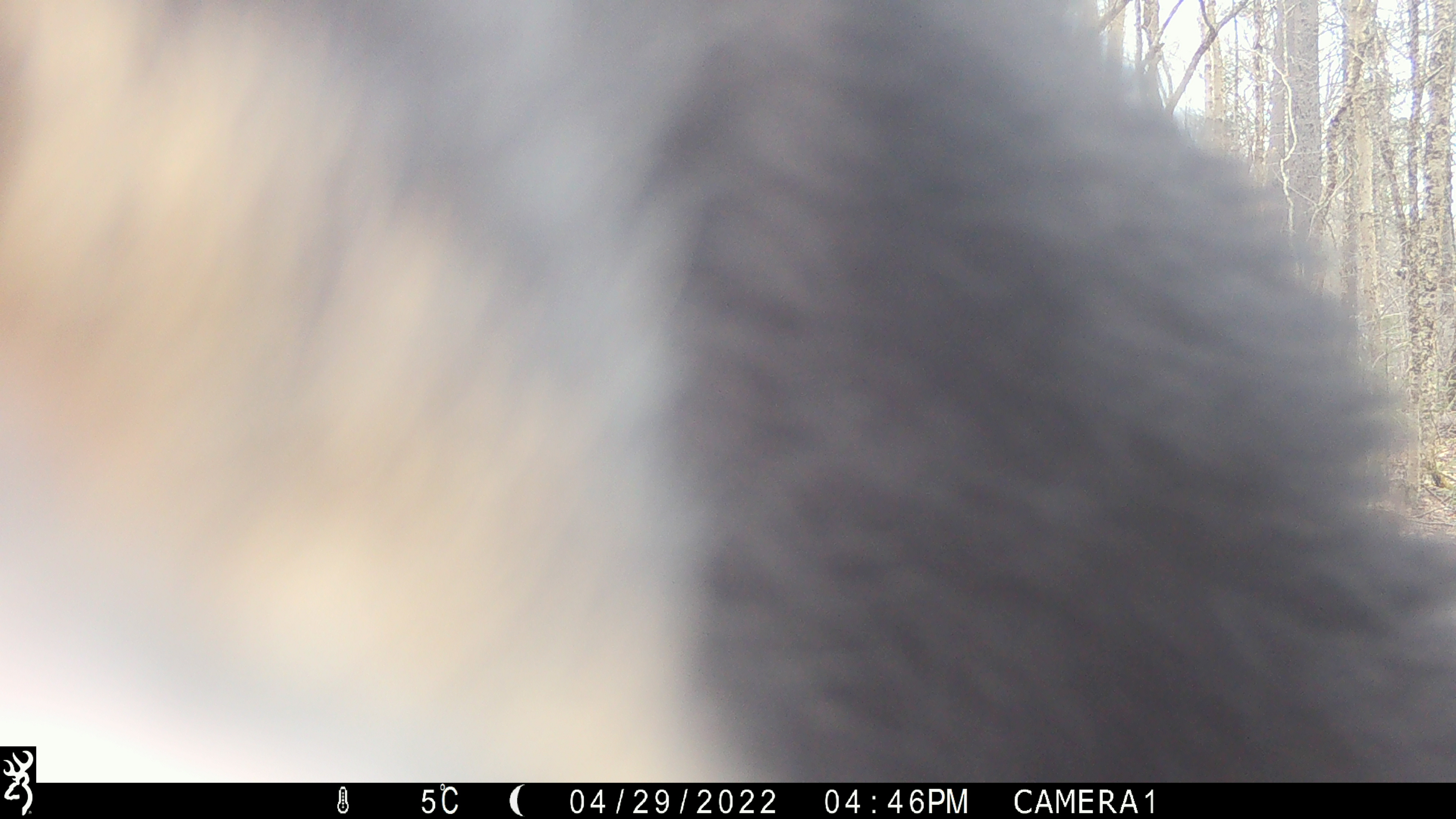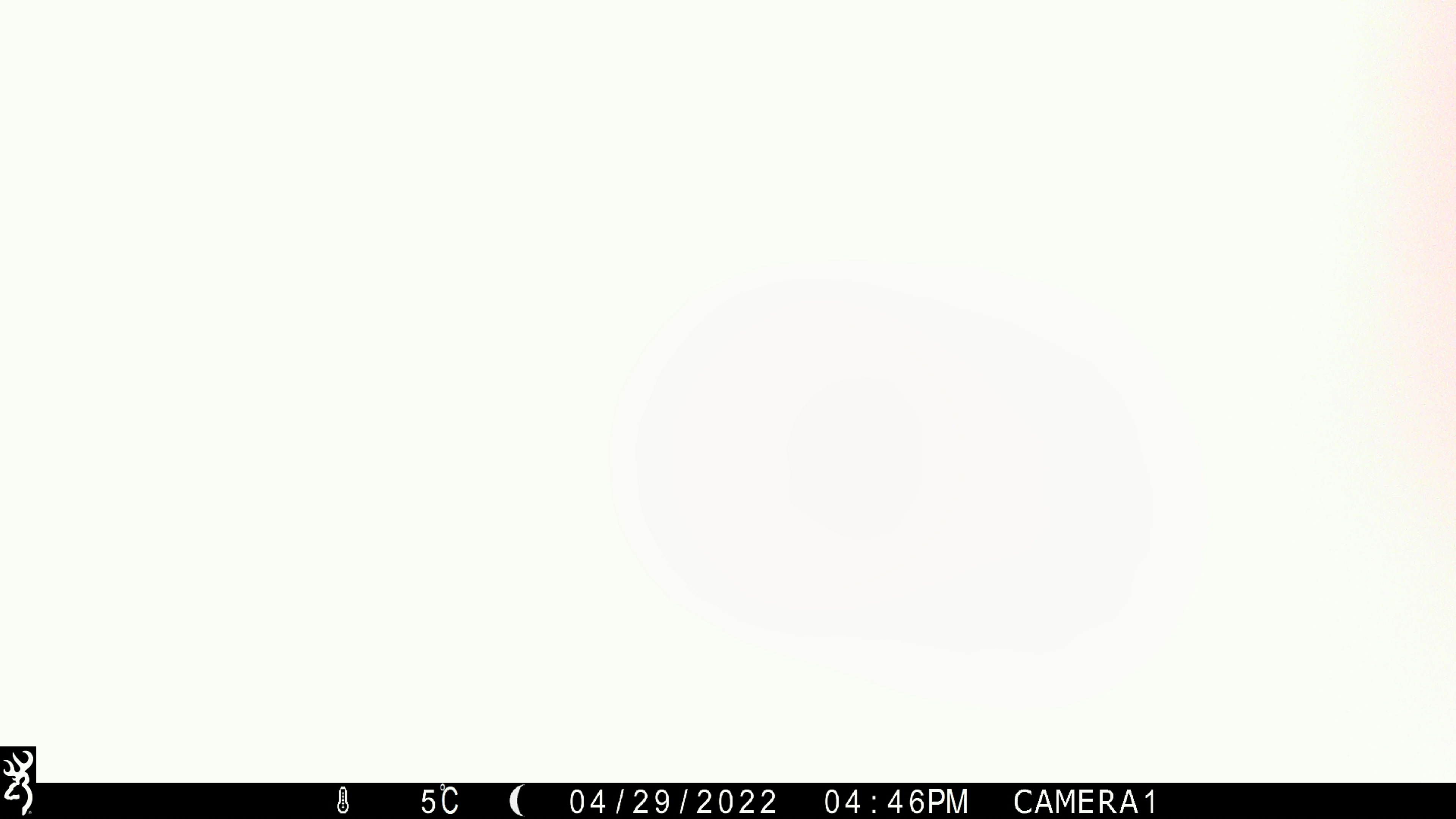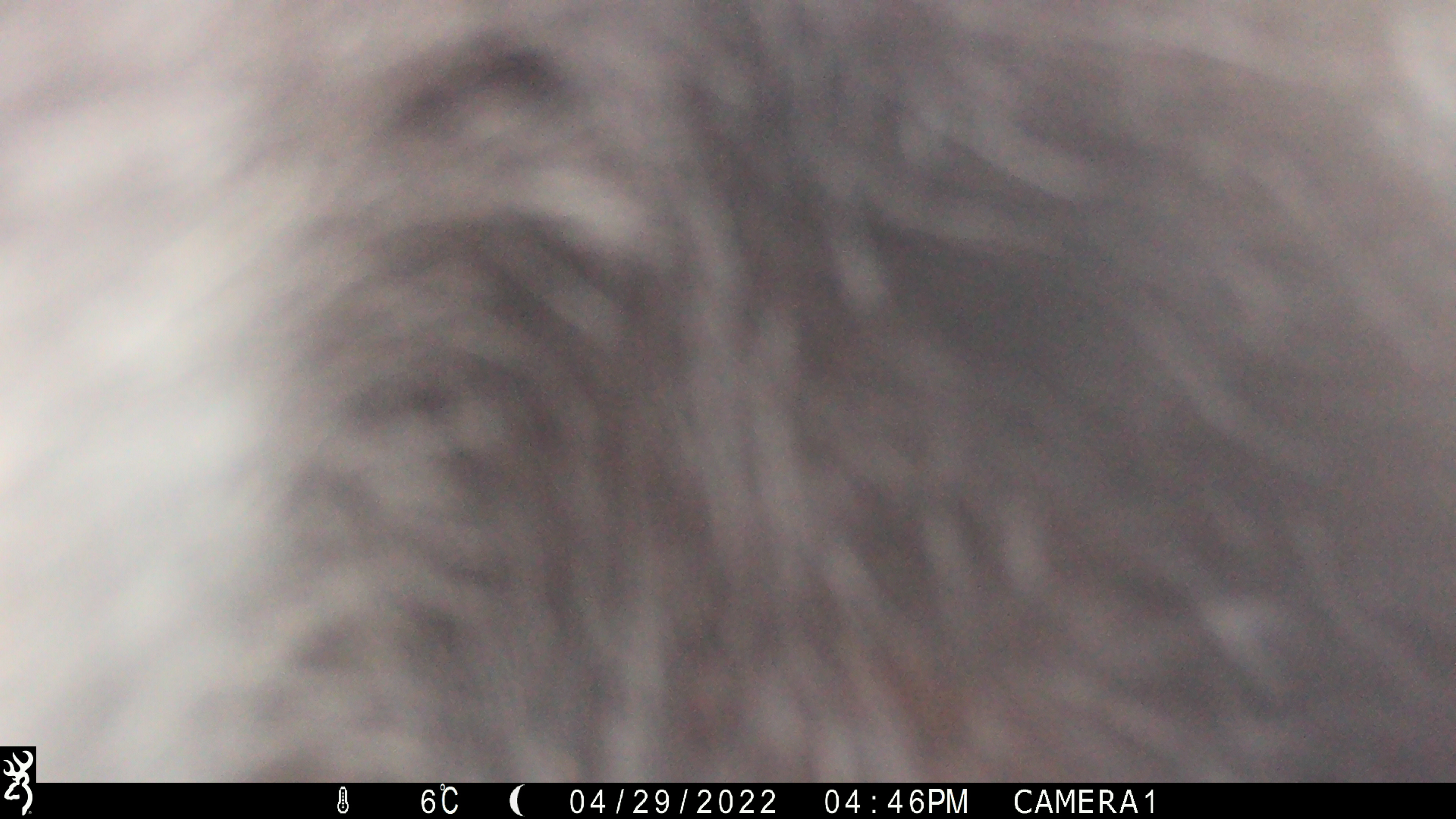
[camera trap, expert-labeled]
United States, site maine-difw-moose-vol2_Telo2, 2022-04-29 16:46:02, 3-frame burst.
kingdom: Animalia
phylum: Chordata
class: Mammalia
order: Carnivora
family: Ursidae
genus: Ursus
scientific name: Ursus americanus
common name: black bear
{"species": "black bear (Ursus americanus)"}